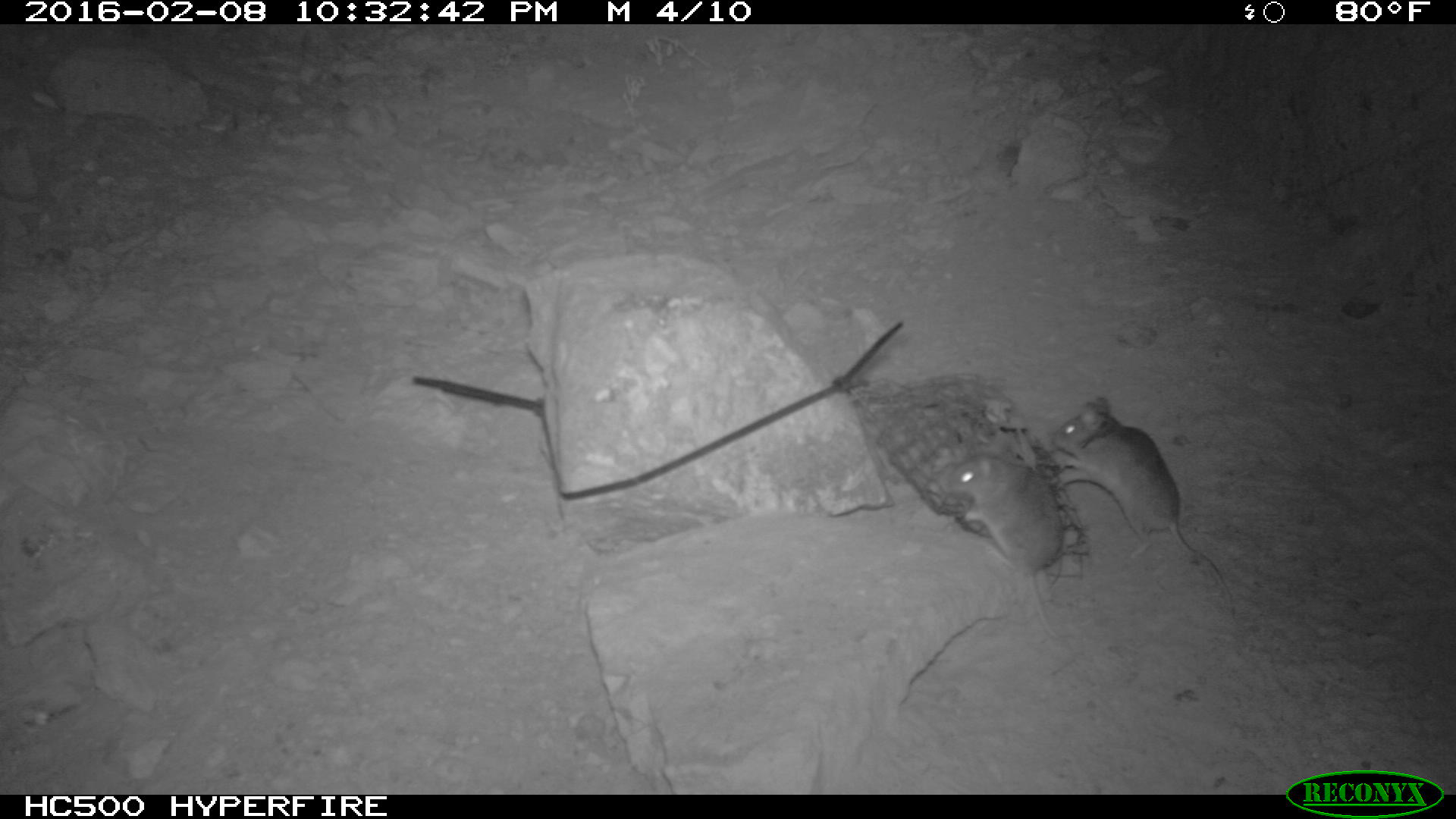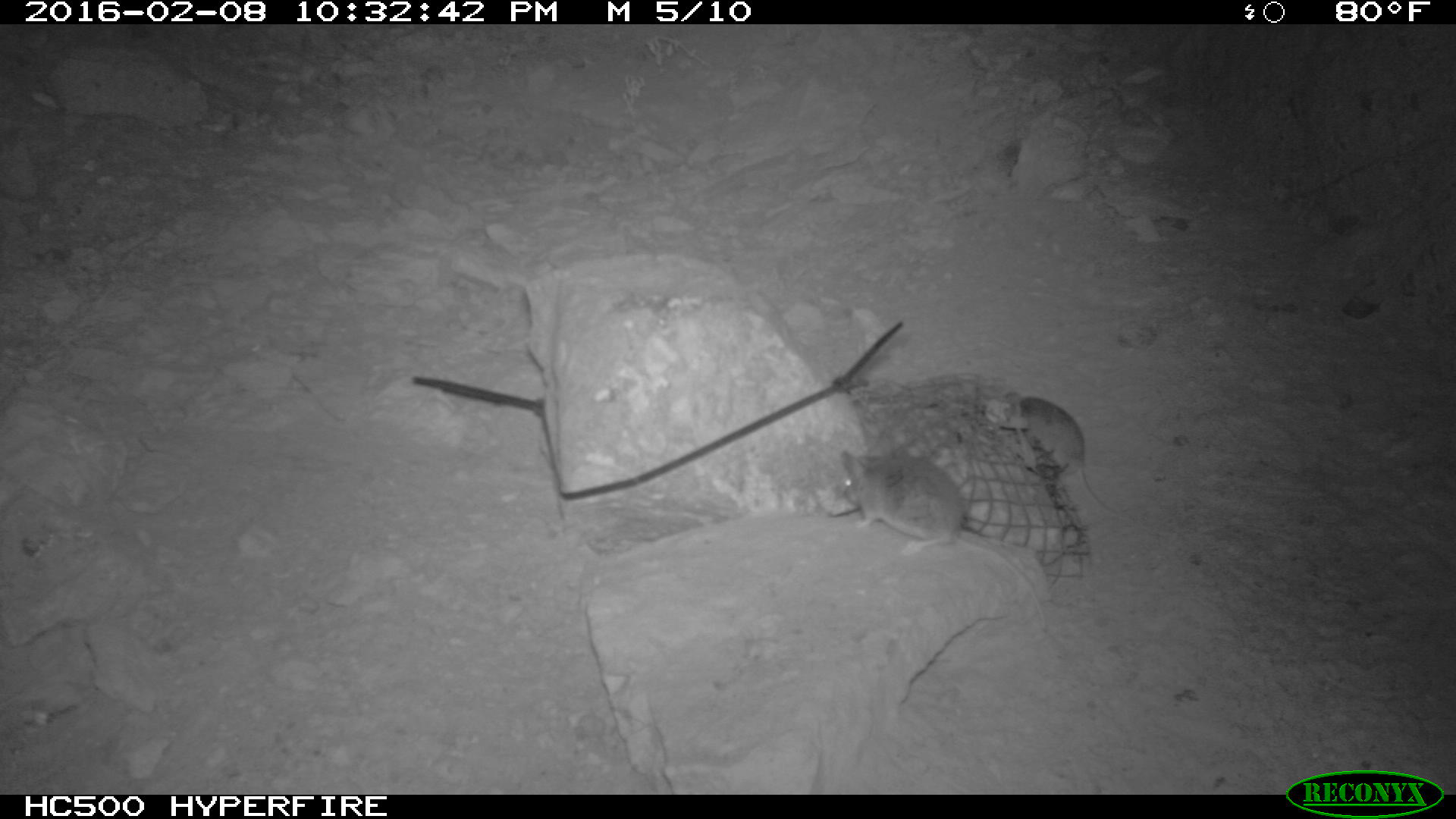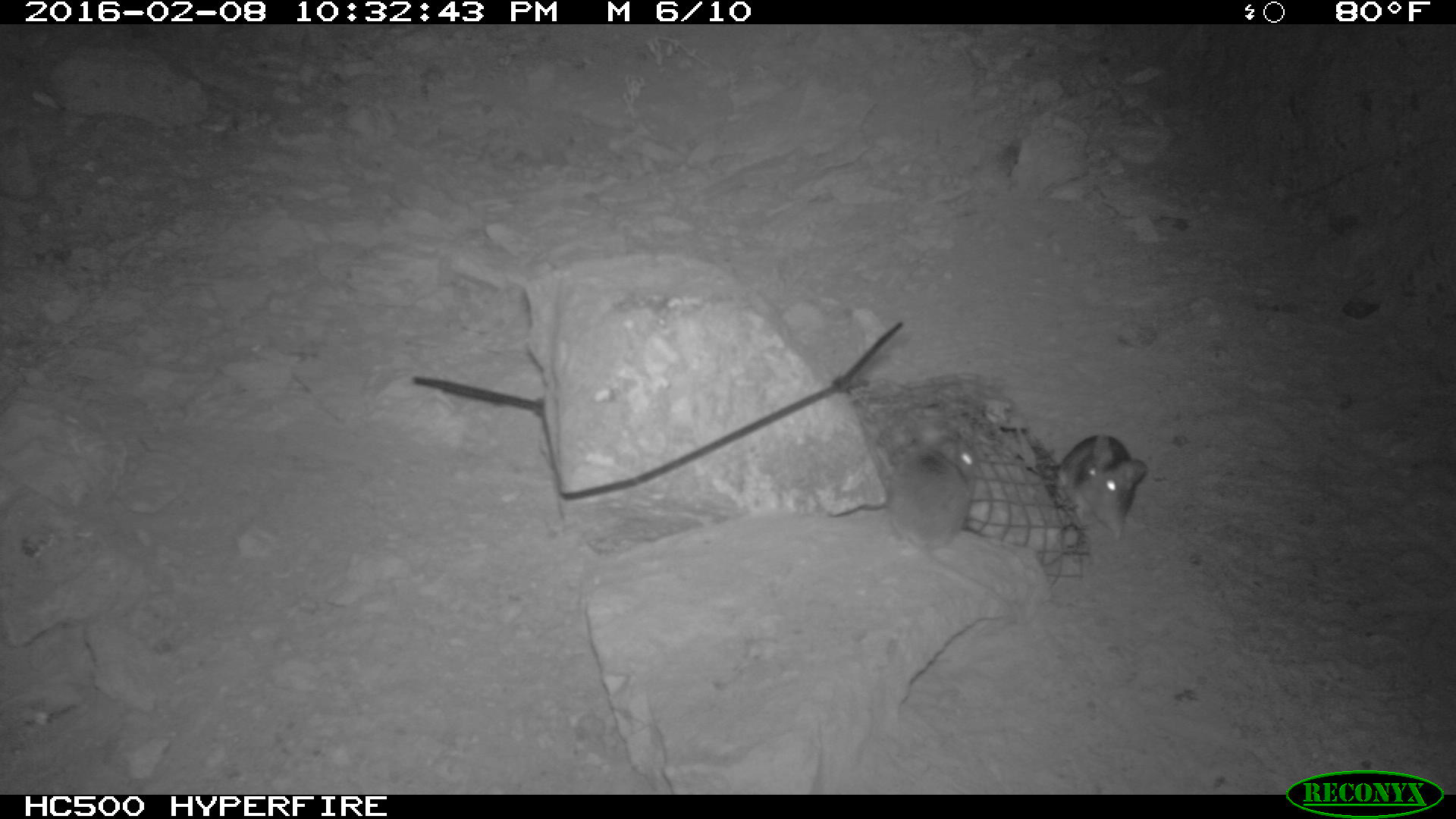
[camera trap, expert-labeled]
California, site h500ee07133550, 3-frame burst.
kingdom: Animalia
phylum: Chordata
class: Mammalia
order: Rodentia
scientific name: Rodentia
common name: rodent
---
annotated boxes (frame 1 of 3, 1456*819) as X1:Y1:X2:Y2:
rodent: 1051:395:1232:608; 943:431:1062:640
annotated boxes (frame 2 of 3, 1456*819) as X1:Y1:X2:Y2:
rodent: 841:447:1046:625; 1022:394:1172:537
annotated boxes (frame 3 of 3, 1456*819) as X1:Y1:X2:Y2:
rodent: 885:415:1009:608; 1047:435:1147:541